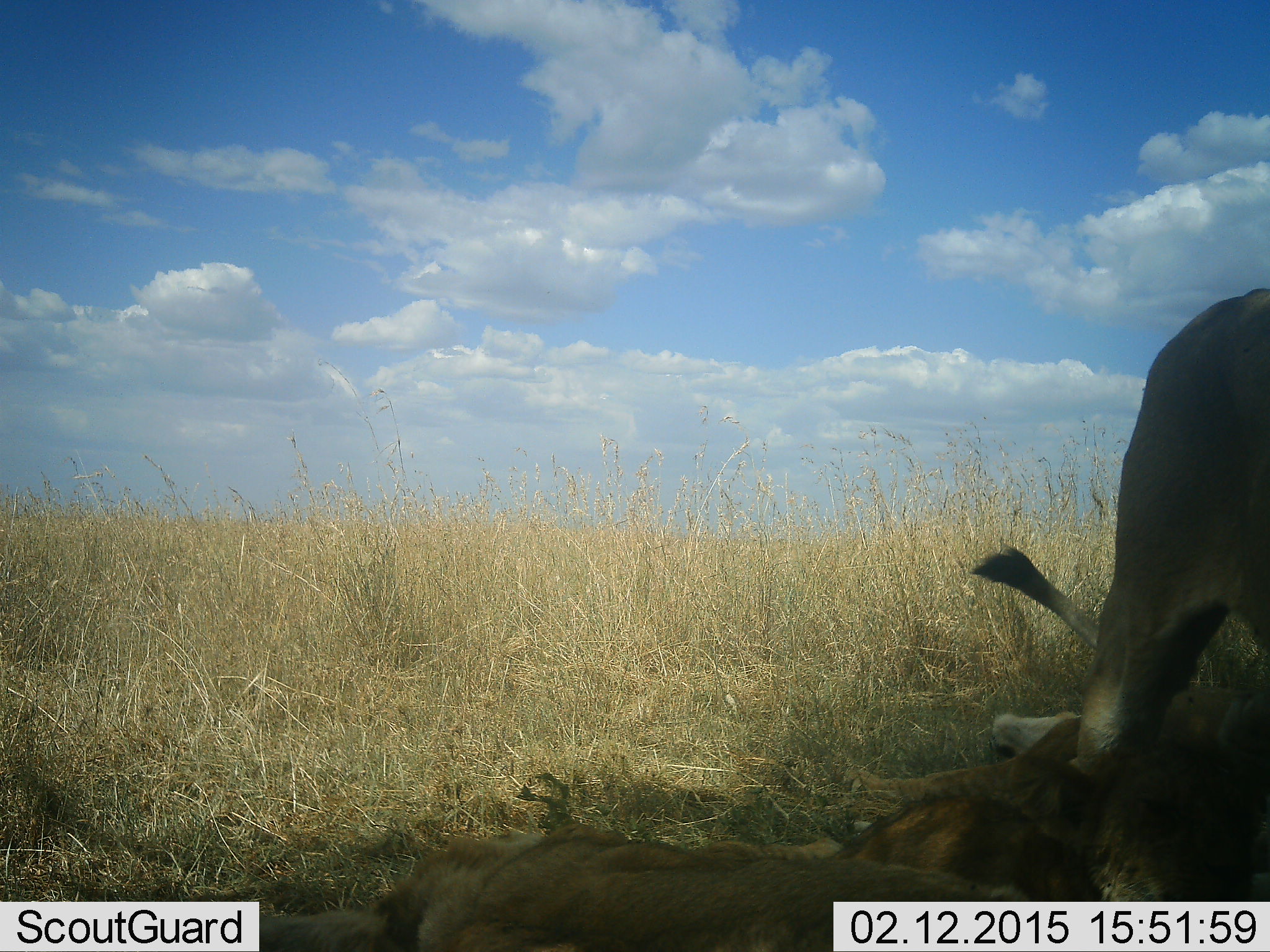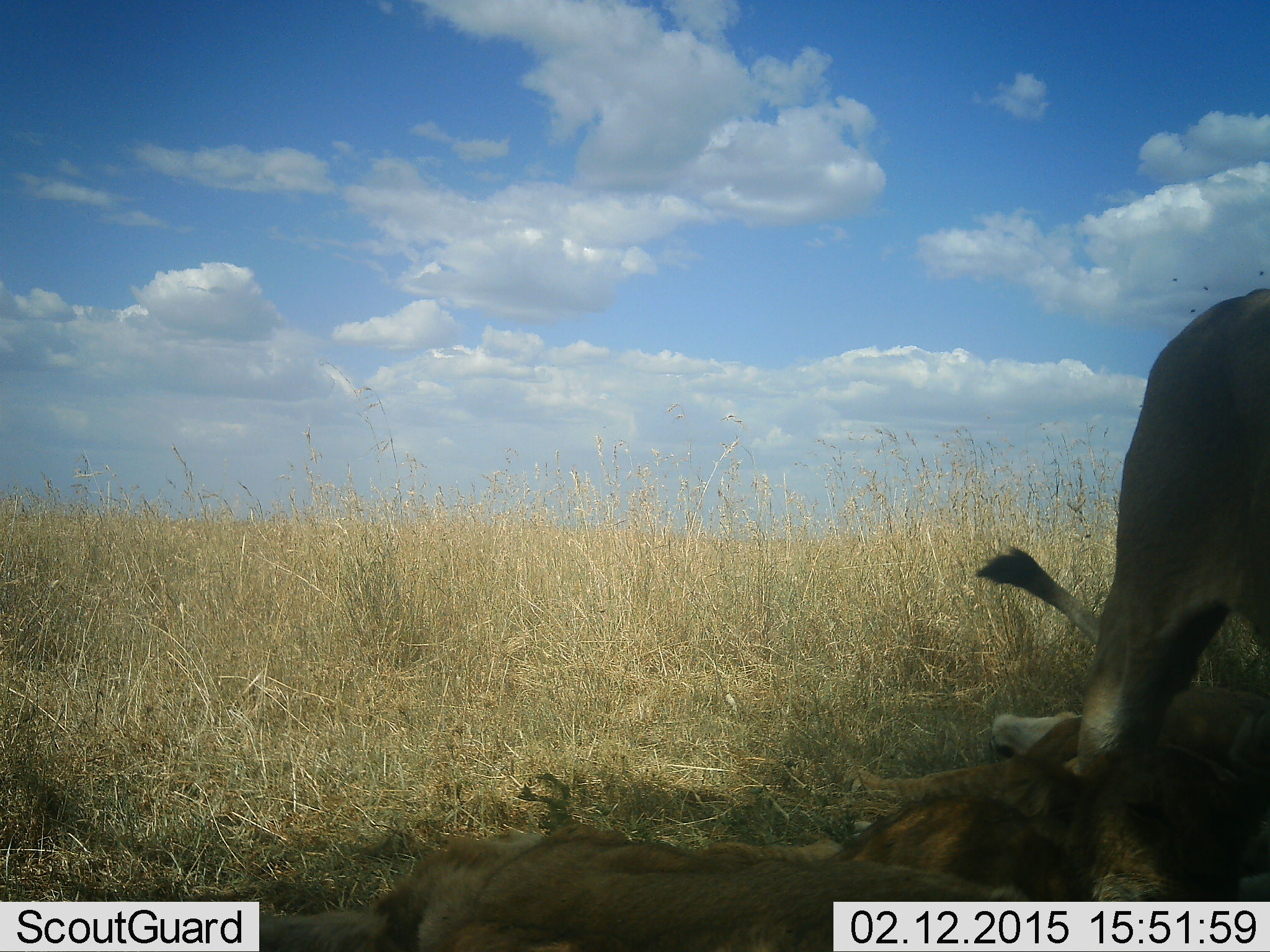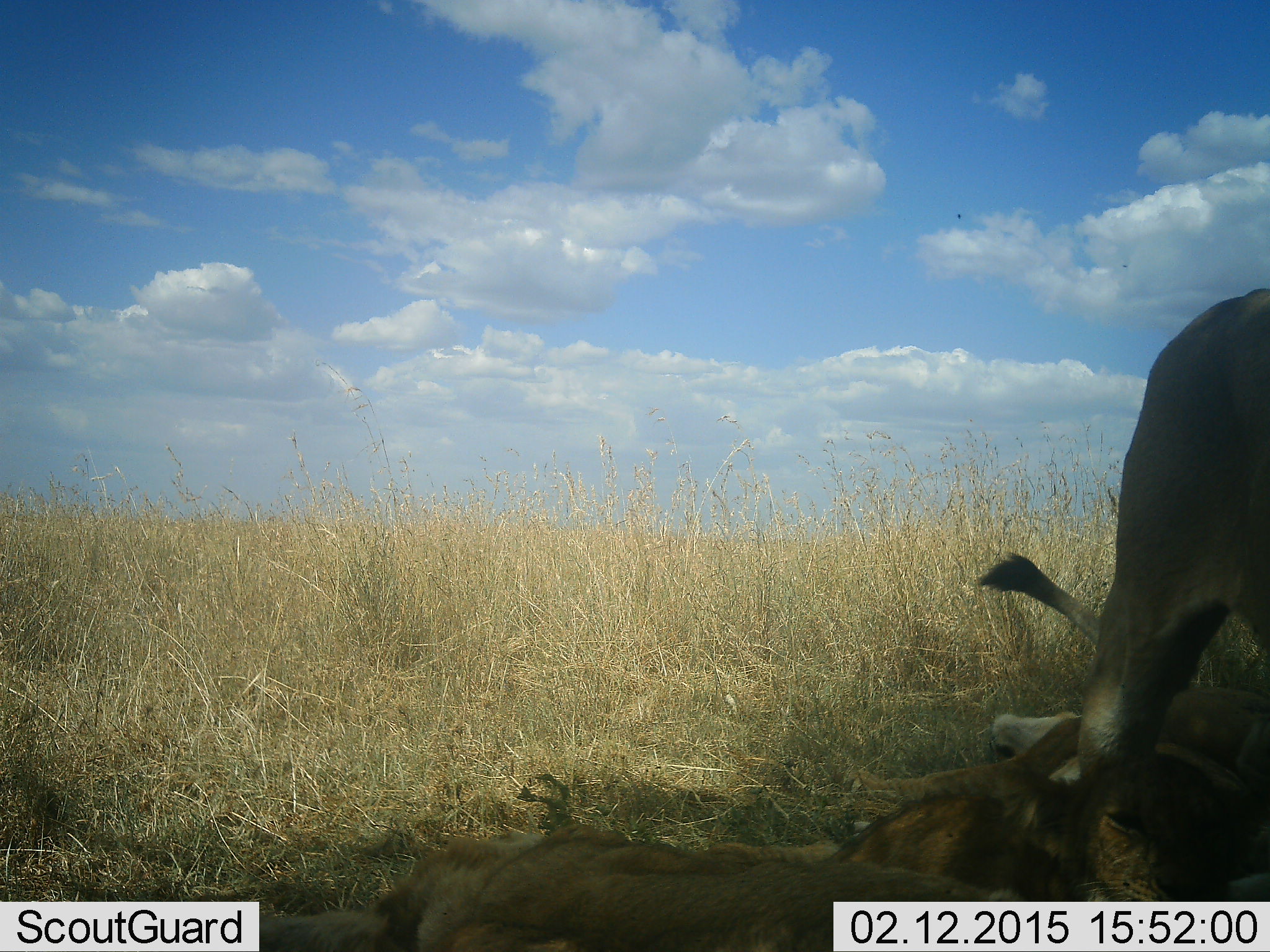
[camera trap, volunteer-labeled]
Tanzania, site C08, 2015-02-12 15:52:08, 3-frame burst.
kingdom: Animalia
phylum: Chordata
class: Mammalia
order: Carnivora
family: Felidae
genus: Panthera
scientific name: Panthera leo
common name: lion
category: lionfemale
Lionfemale (lion) (Panthera leo), count 3. Behavior (volunteer vote fractions): standing 70%, resting 90%, moving 0%, interacting 20%. Young present (vote fraction): 60%. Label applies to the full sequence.